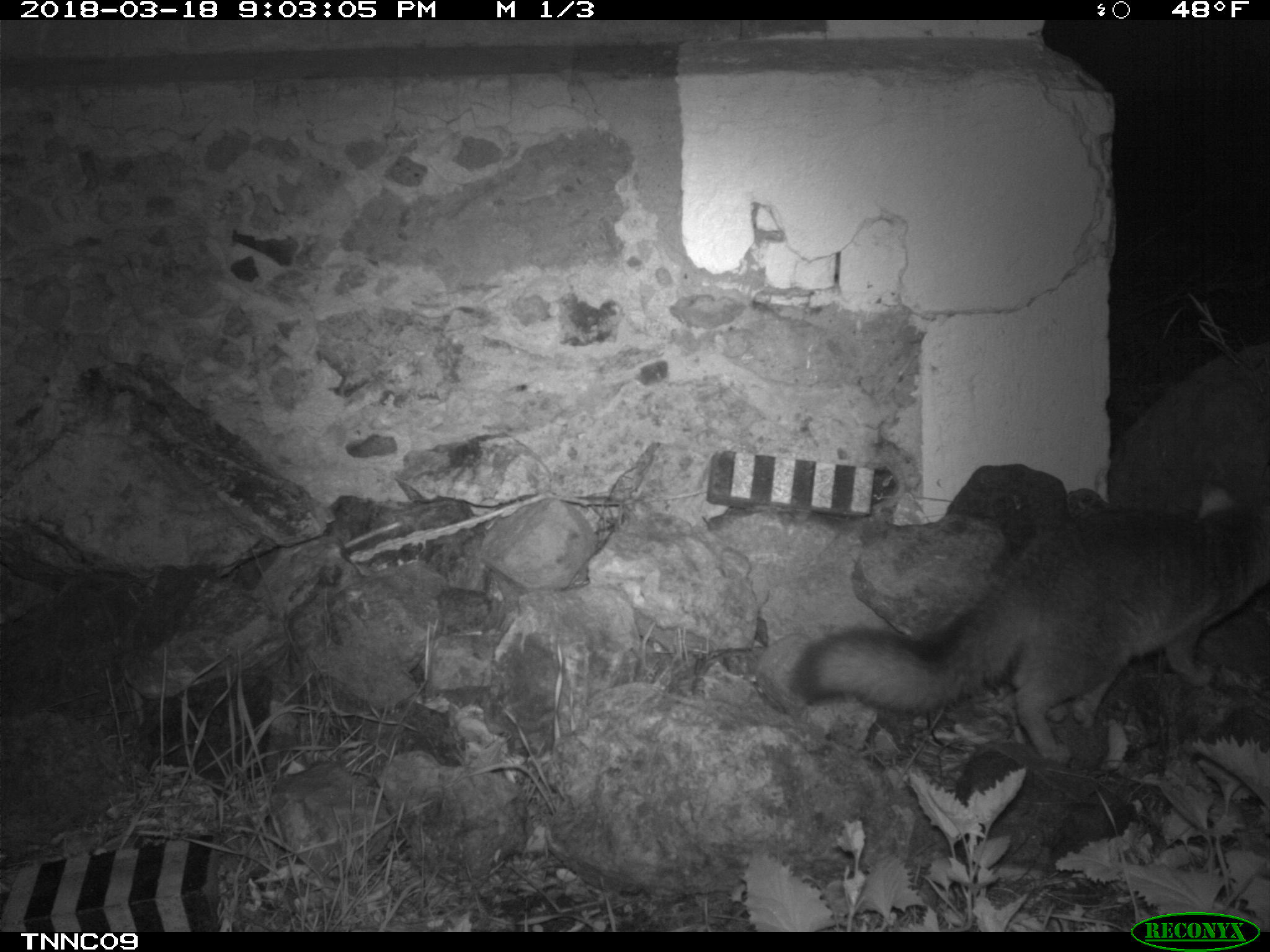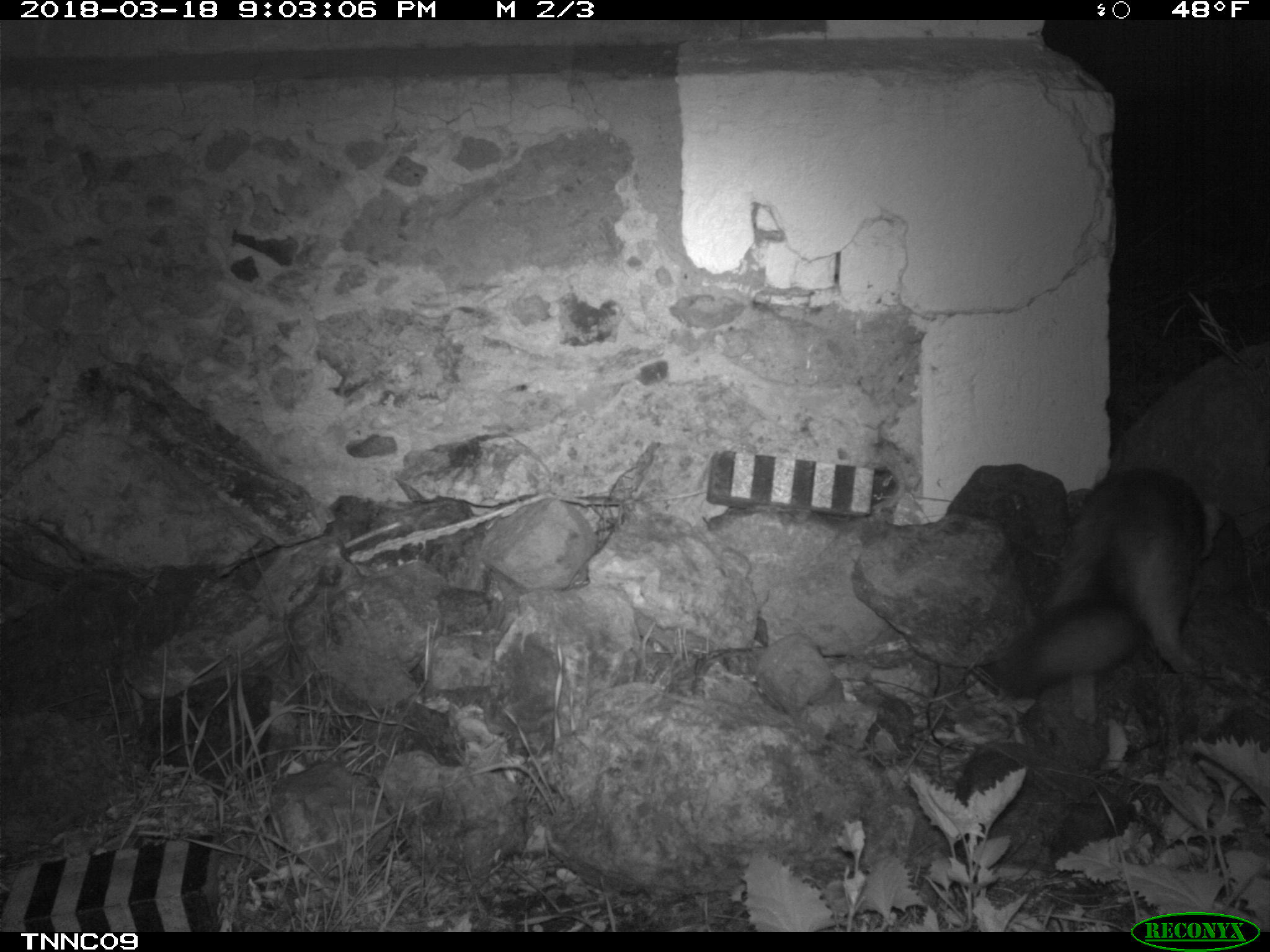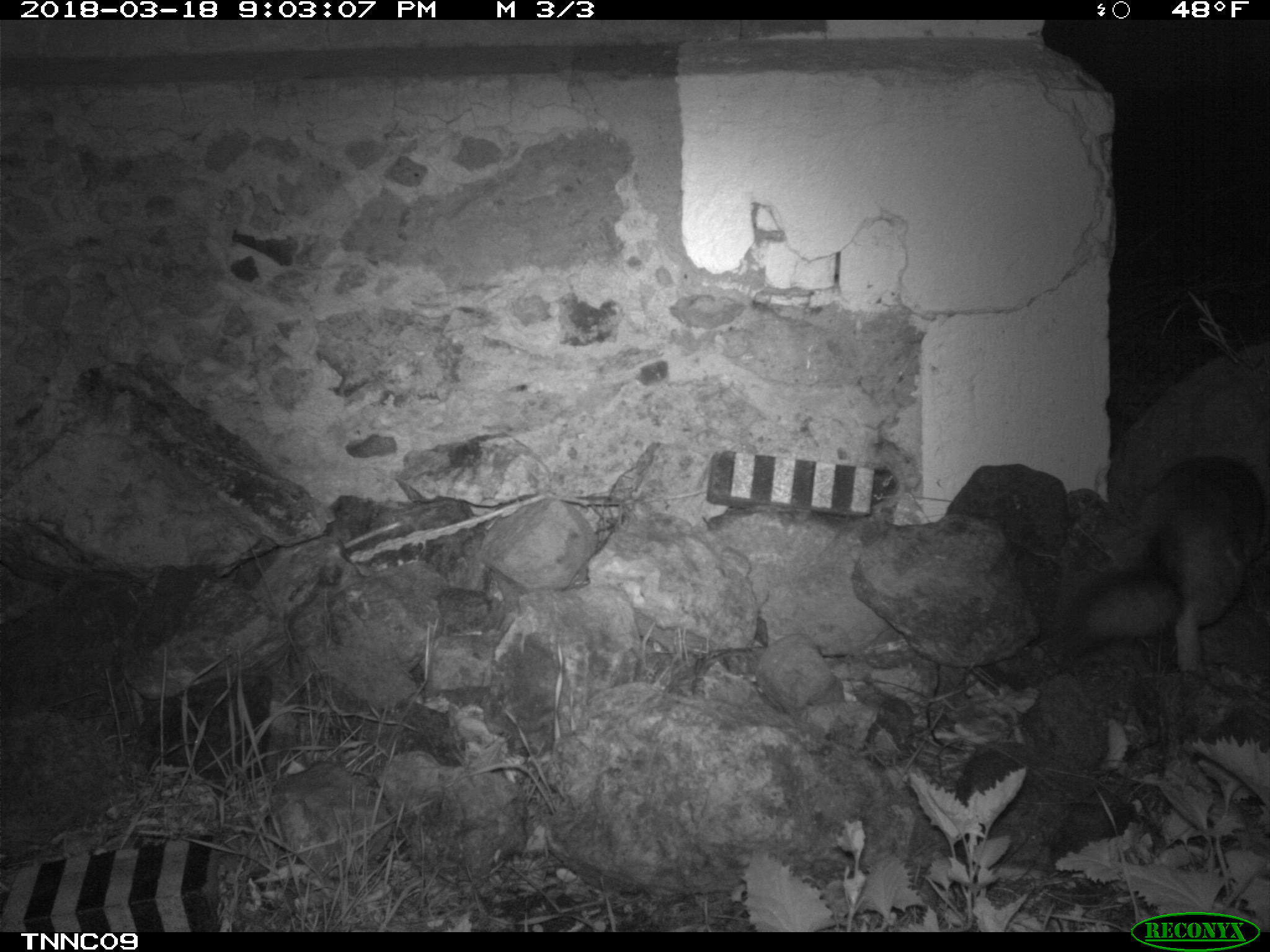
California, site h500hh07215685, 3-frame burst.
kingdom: Animalia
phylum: Chordata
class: Mammalia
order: Carnivora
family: Canidae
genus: Urocyon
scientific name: Urocyon littoralis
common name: island fox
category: fox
Fox (island fox) (Urocyon littoralis).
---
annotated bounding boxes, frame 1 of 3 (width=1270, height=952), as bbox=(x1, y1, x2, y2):
fox: bbox=(789, 503, 1269, 767)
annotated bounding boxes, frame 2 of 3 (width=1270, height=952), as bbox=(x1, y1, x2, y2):
fox: bbox=(995, 469, 1207, 702)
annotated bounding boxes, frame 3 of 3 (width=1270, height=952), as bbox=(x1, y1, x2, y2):
fox: bbox=(1062, 456, 1269, 669)